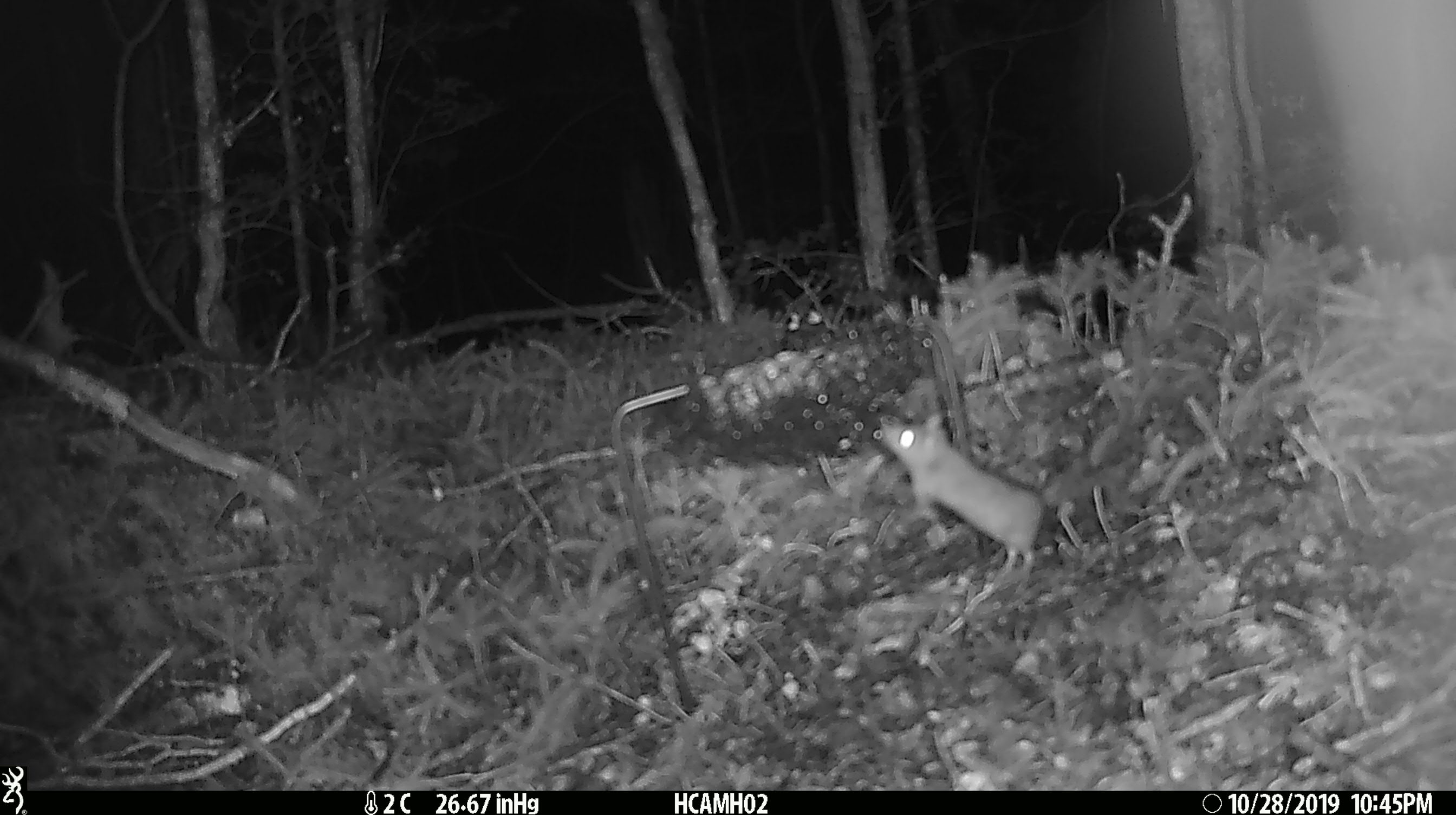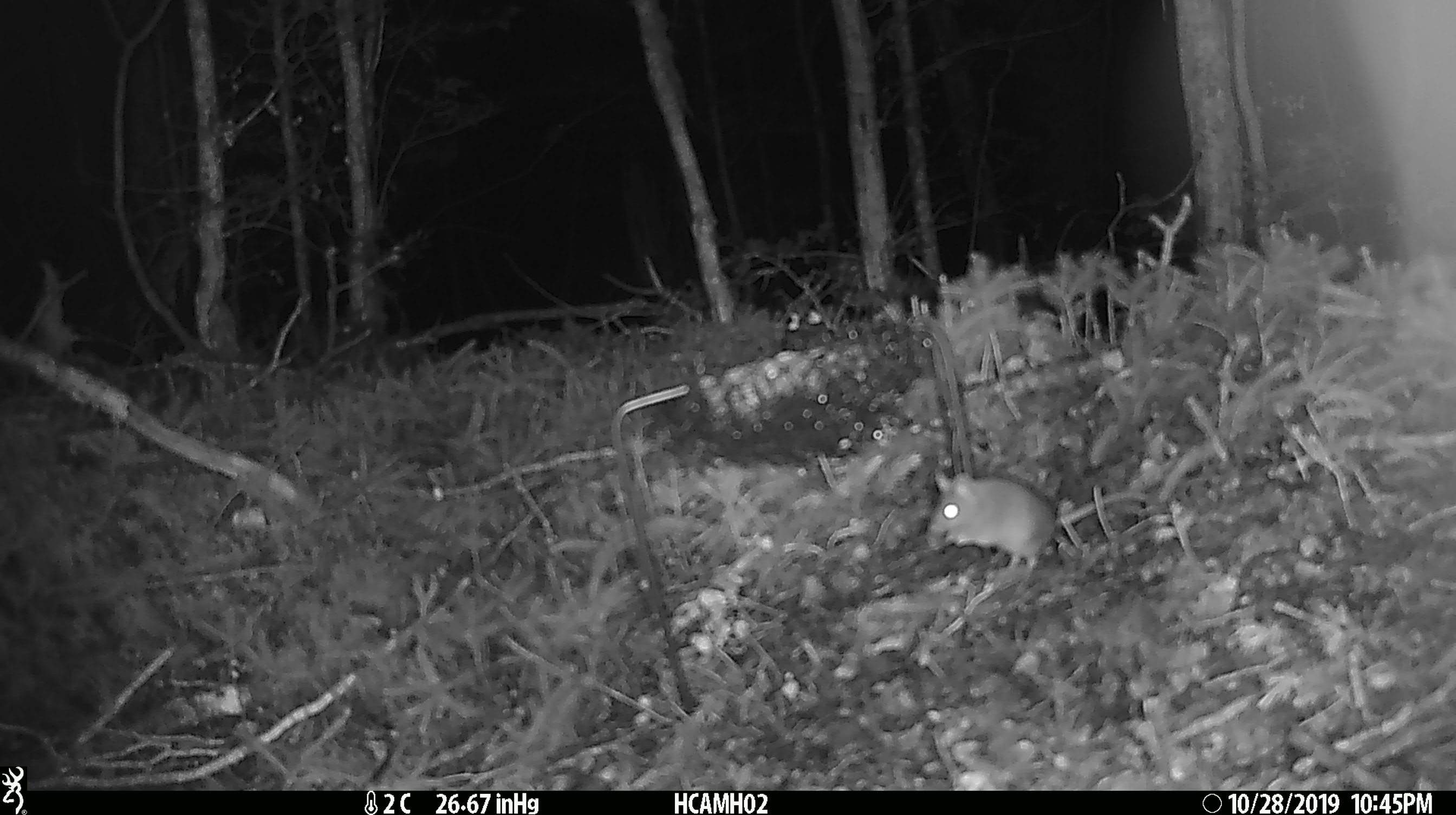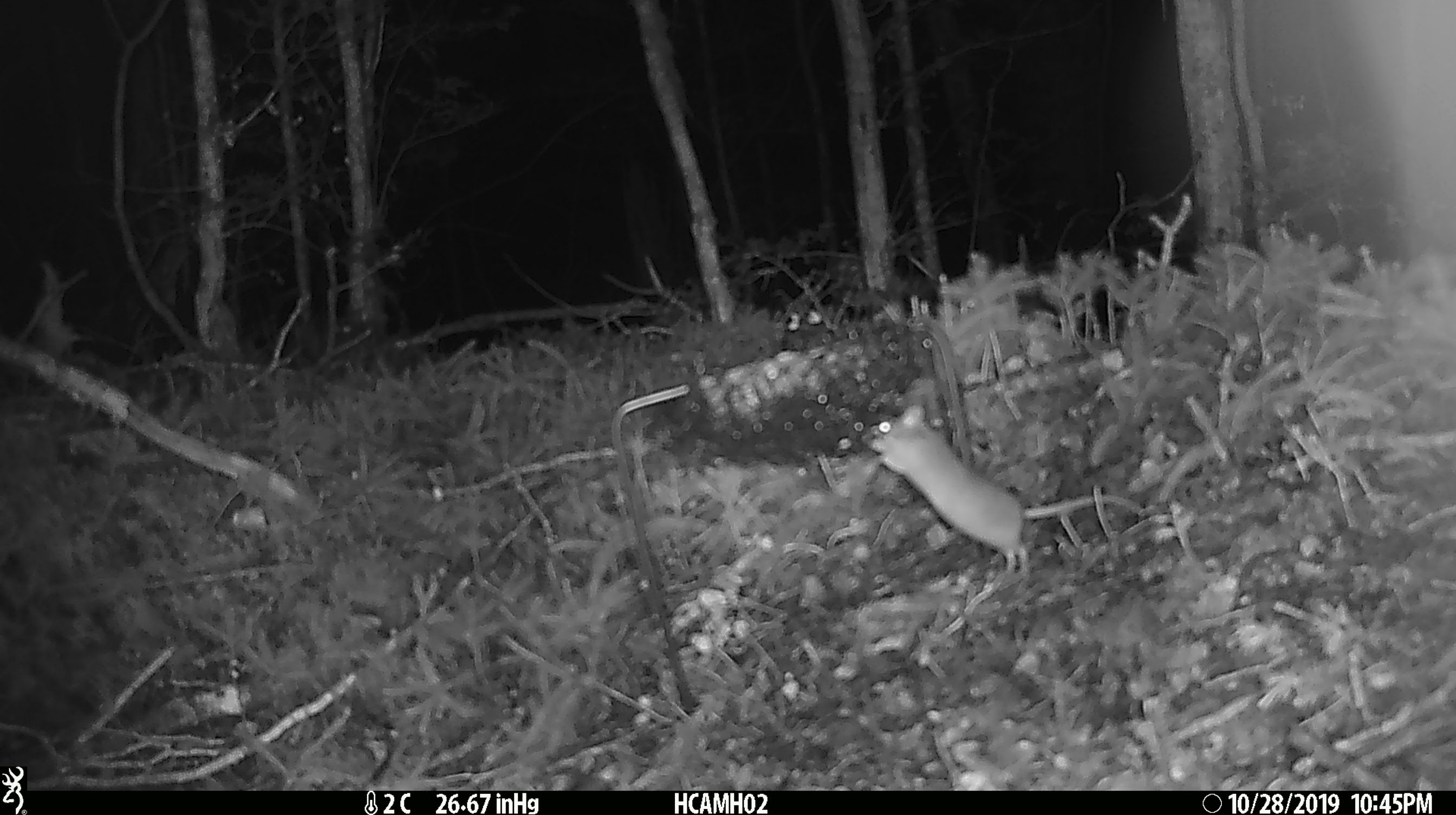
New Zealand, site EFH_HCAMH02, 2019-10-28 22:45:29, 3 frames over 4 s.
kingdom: Animalia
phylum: Chordata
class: Mammalia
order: Rodentia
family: Muridae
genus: Mus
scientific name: Mus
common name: mouse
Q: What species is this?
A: Mouse (Mus).